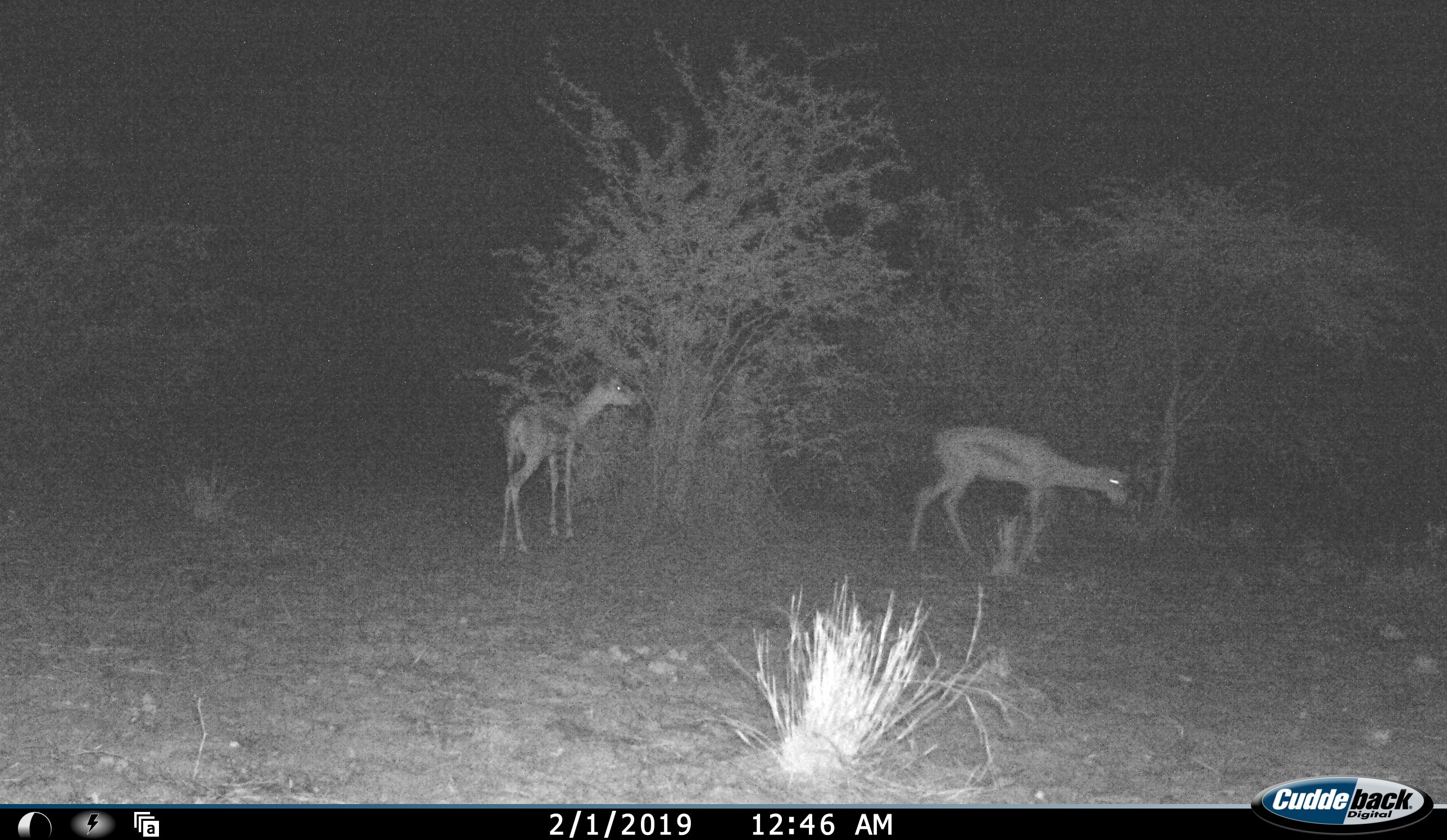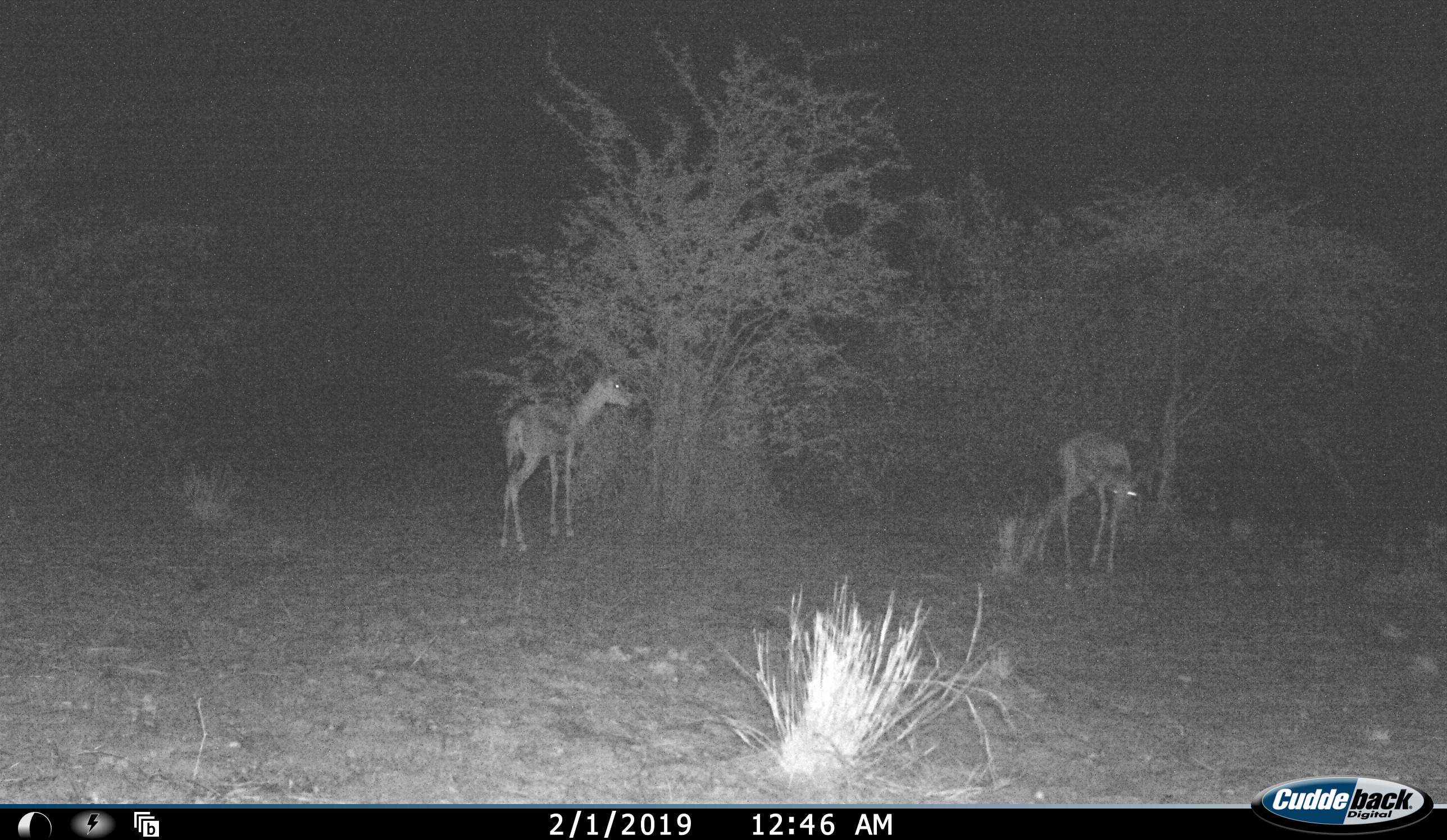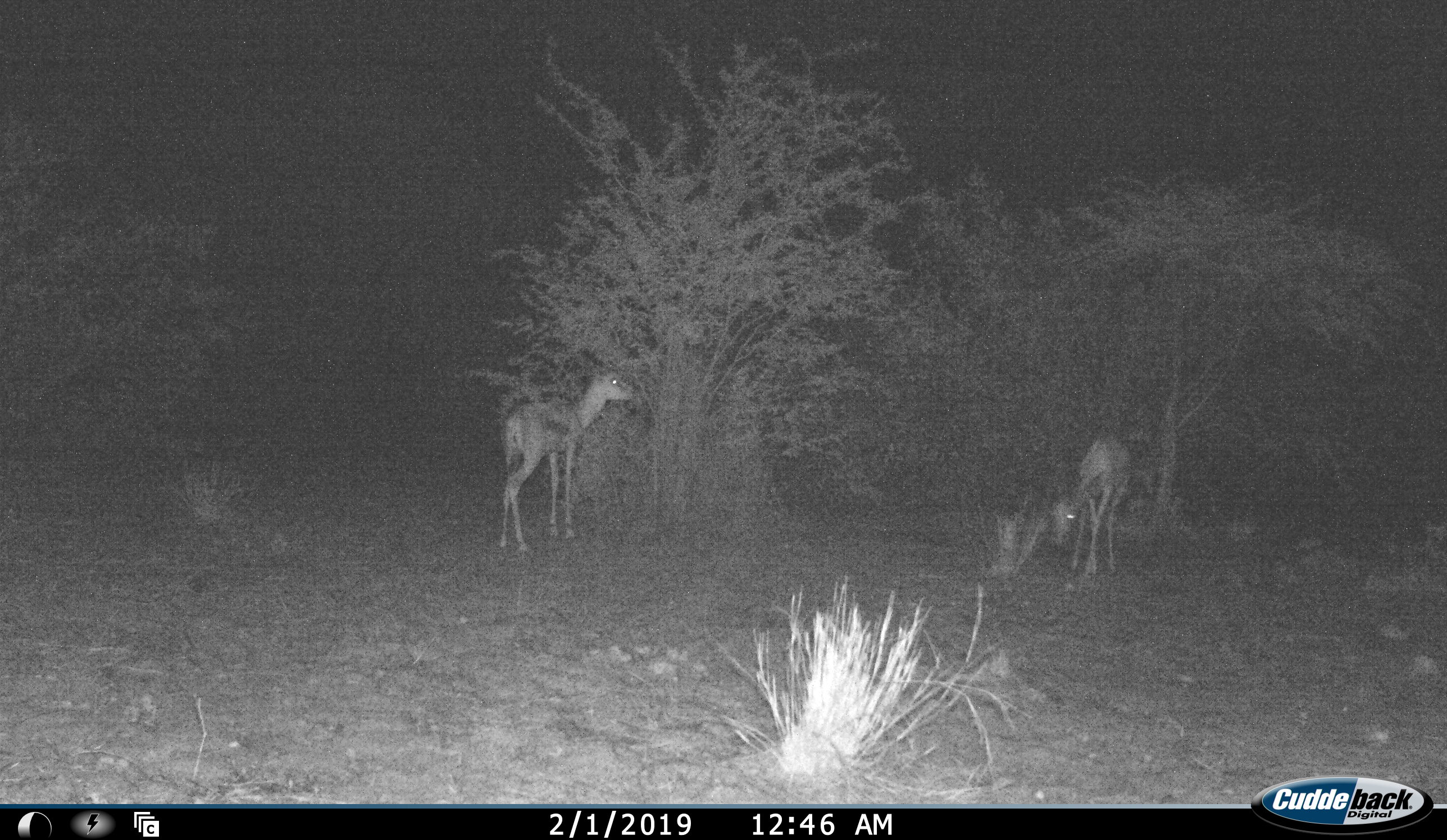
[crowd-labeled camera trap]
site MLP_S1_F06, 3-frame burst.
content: unidentified animal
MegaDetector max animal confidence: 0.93